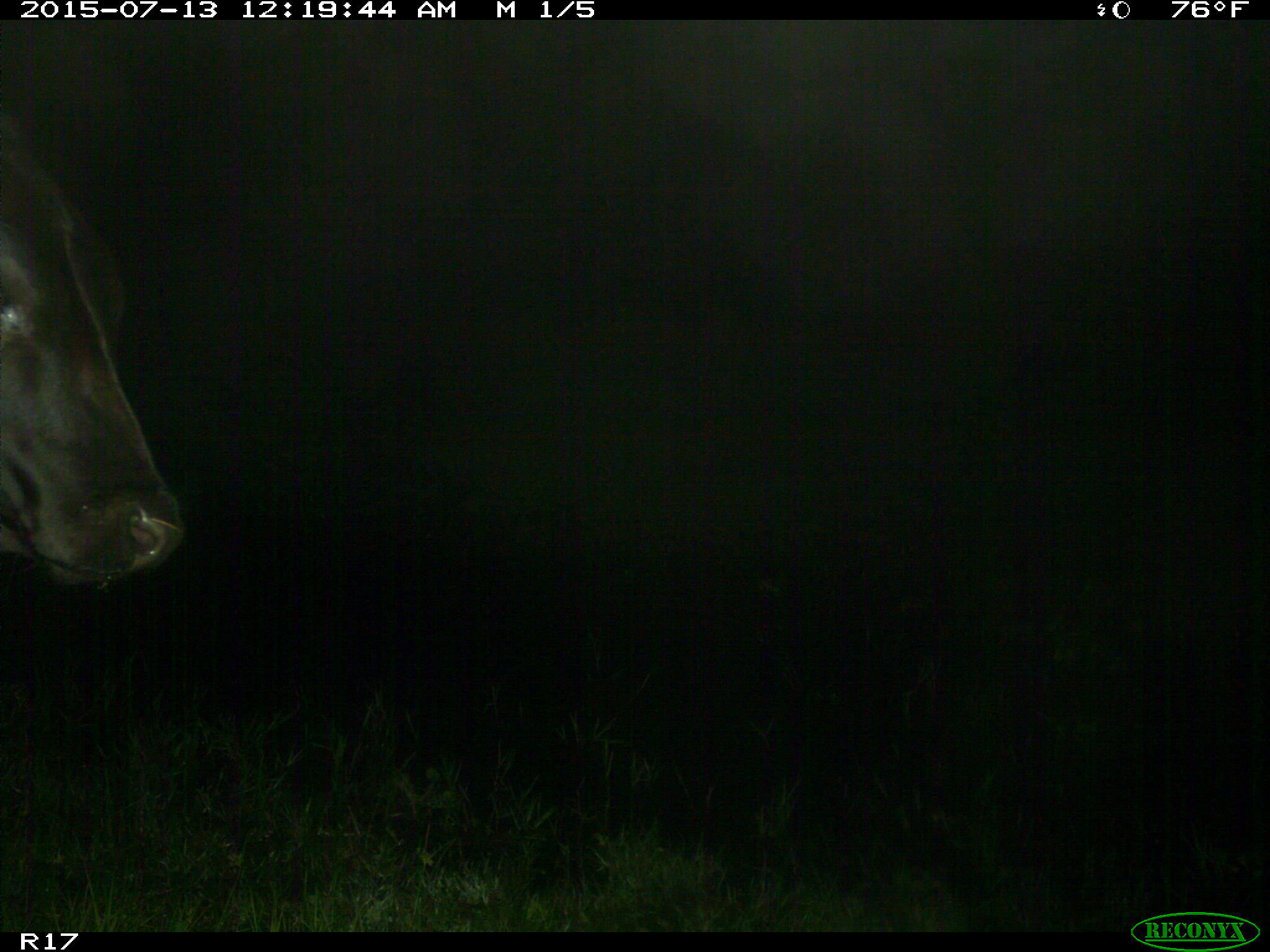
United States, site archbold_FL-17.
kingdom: Animalia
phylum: Chordata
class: Mammalia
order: Artiodactyla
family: Bovidae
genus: Bos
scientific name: Bos taurus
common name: domestic cow